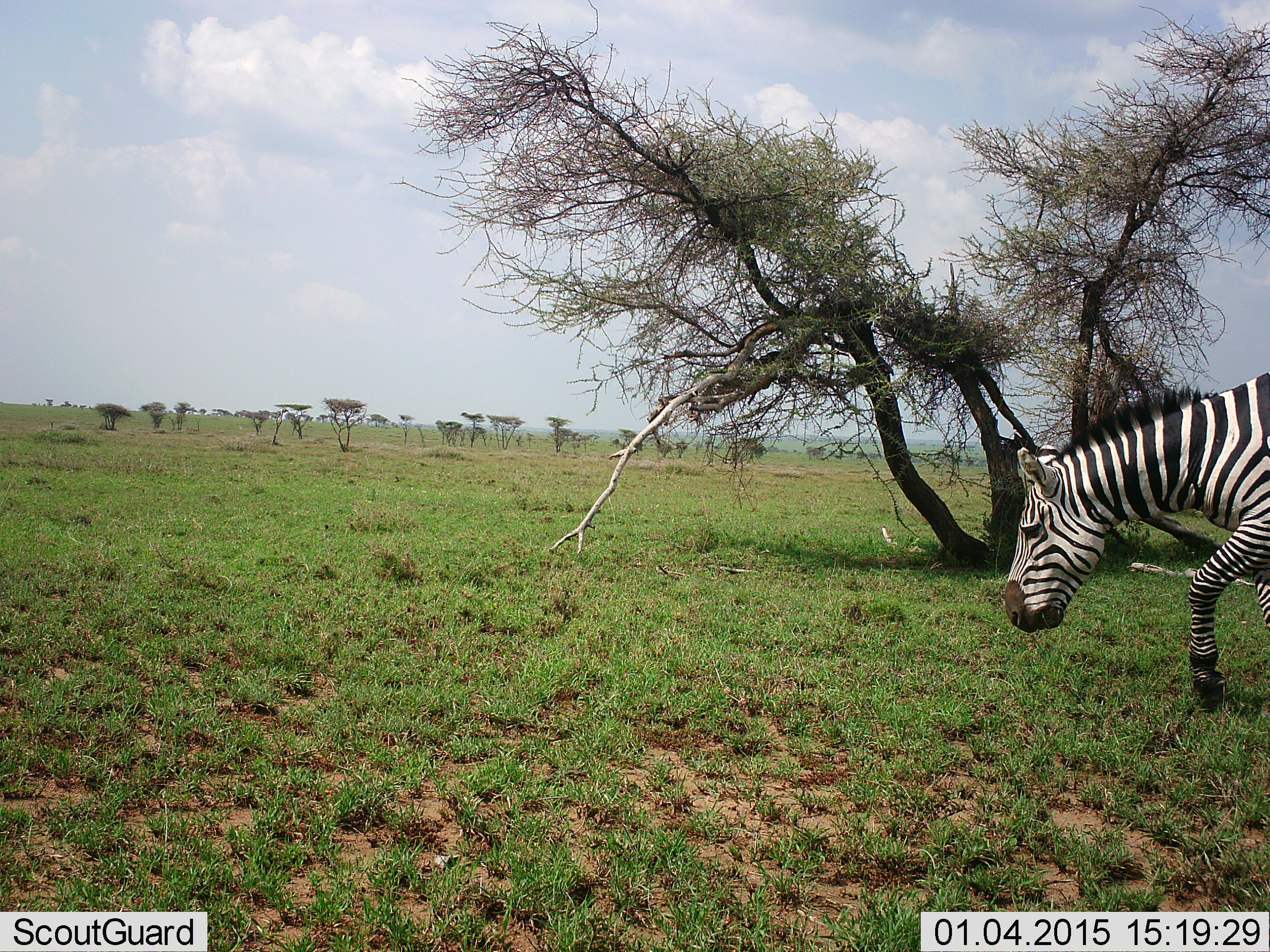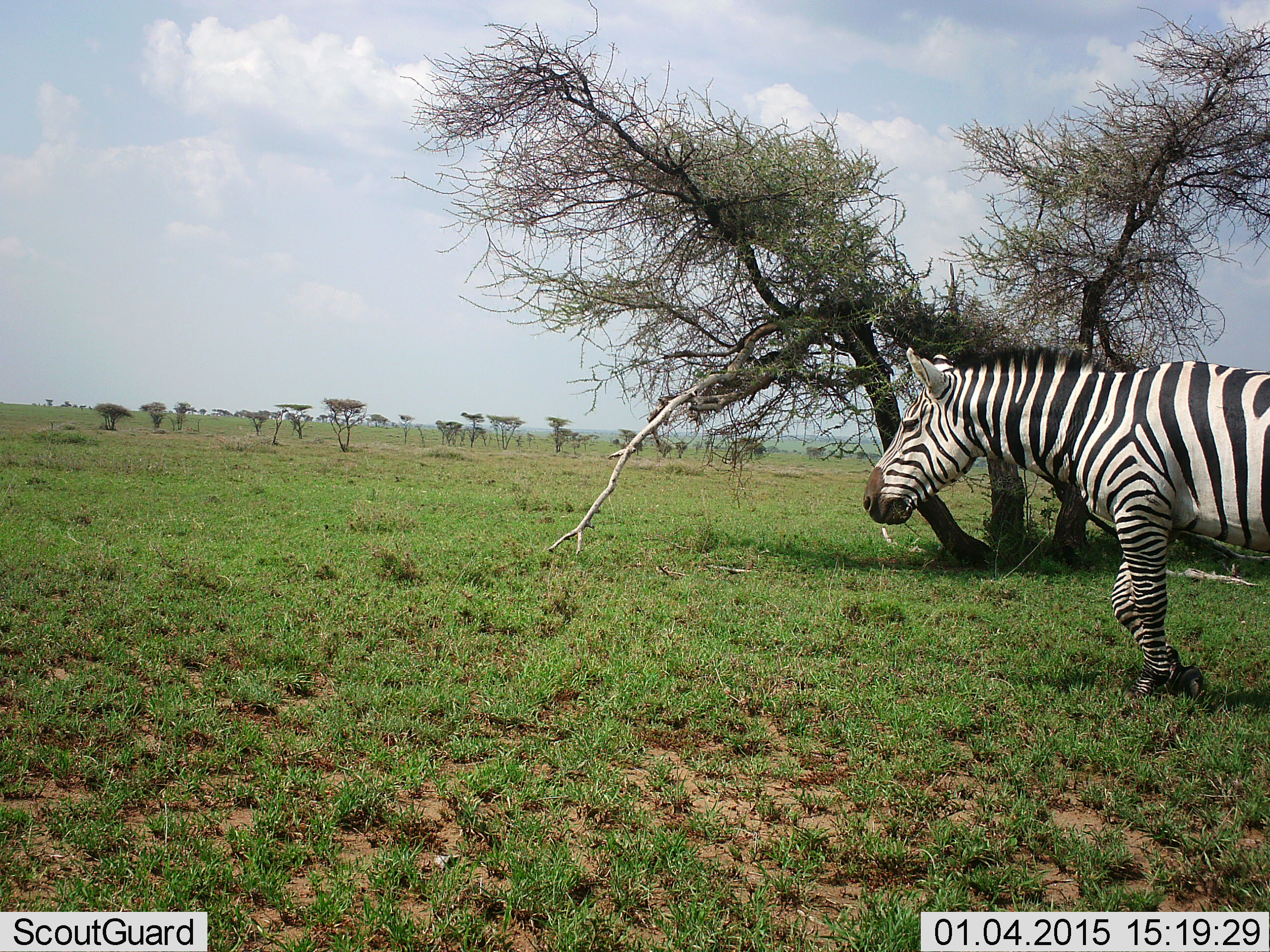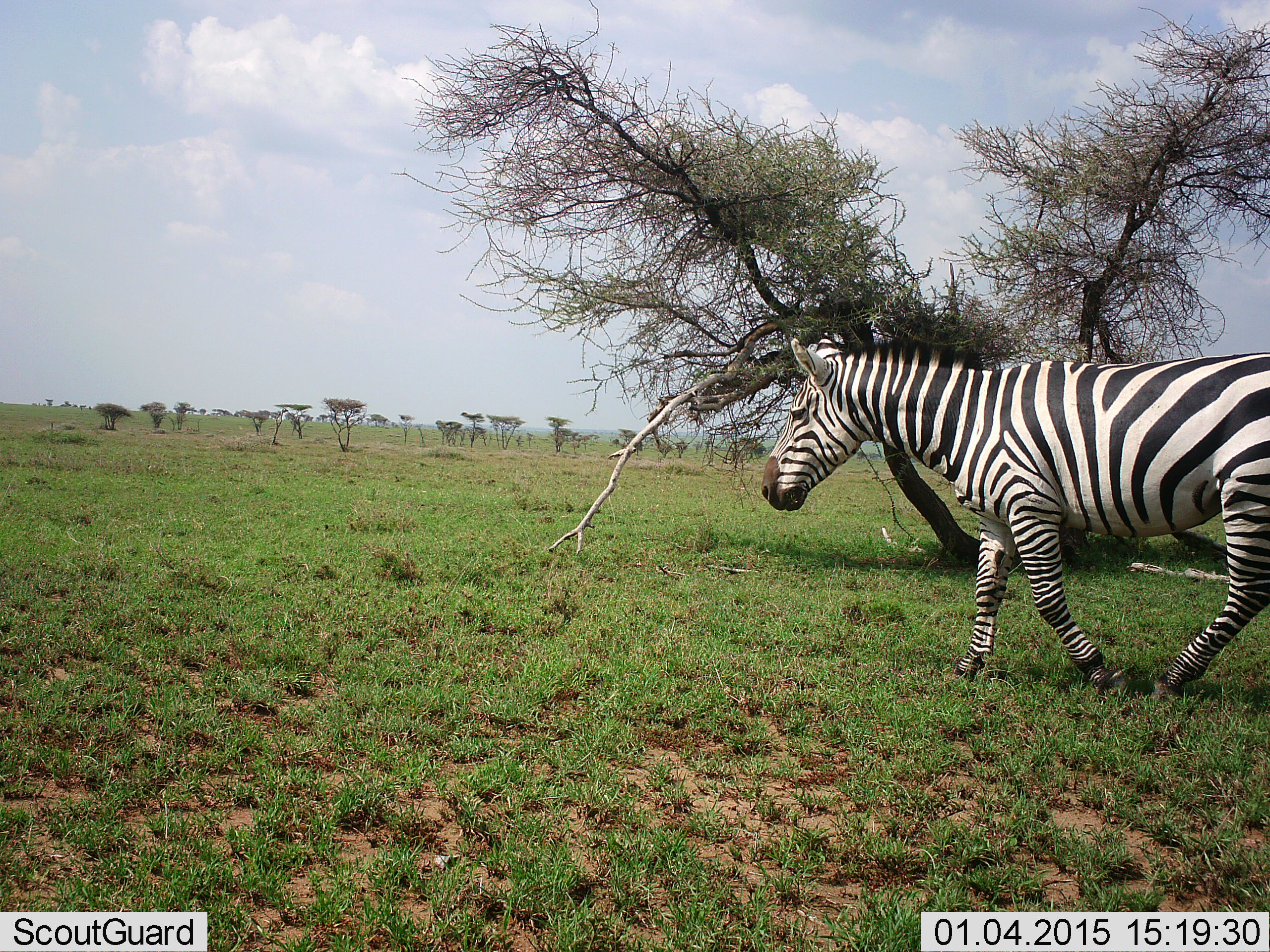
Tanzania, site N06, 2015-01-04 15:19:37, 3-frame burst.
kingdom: Animalia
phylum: Chordata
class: Mammalia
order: Perissodactyla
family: Equidae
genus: Equus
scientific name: Equus quagga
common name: plains zebra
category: zebra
Zebra (plains zebra) (Equus quagga), count 1. Behavior (volunteer vote fractions): standing 10%, resting 0%, moving 90%, interacting 0%. Young present (vote fraction): 0%. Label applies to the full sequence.